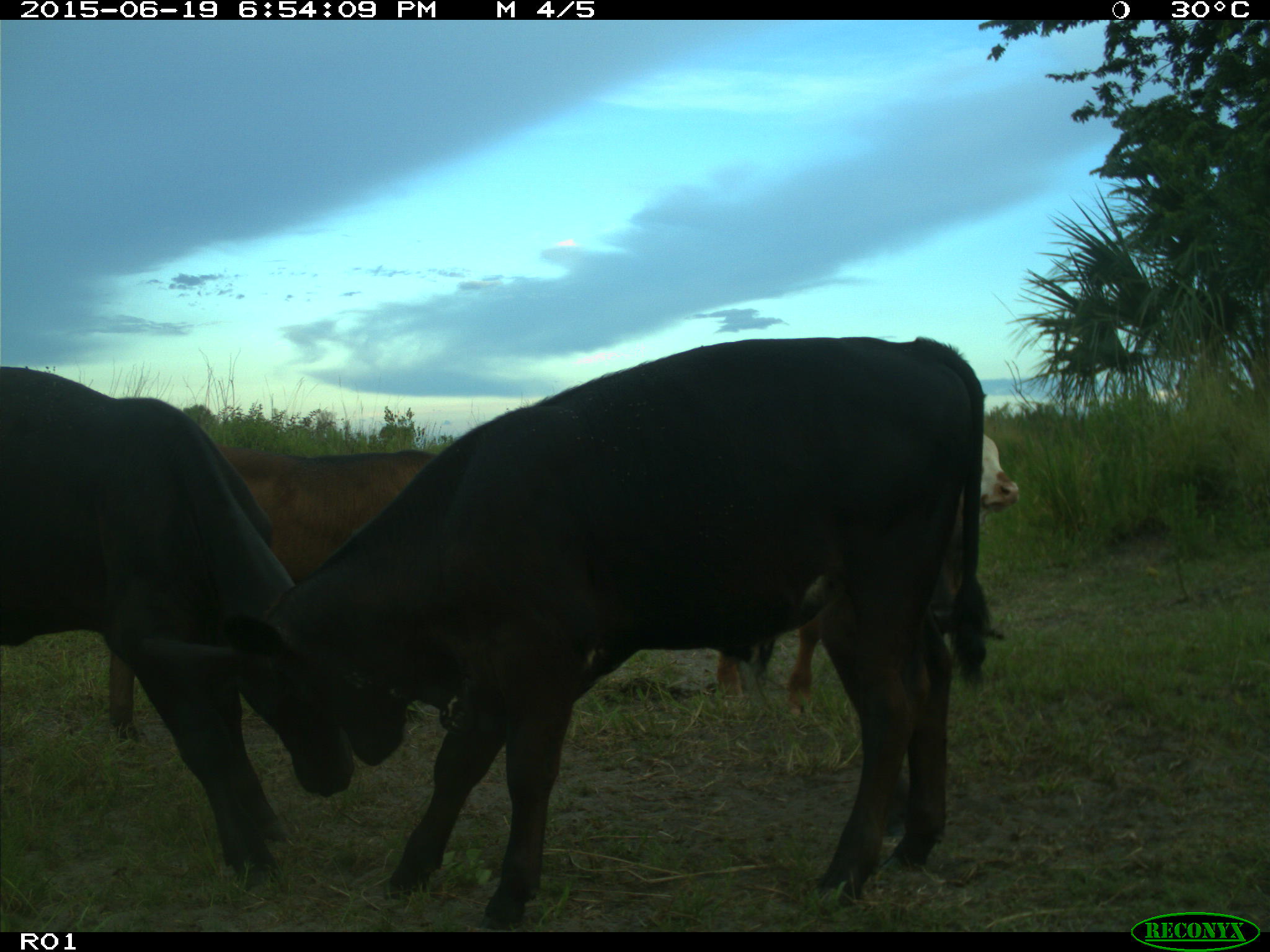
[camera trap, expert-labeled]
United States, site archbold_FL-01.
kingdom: Animalia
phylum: Chordata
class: Mammalia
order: Artiodactyla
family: Bovidae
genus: Bos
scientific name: Bos taurus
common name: domestic cow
Bos taurus (domestic cow).